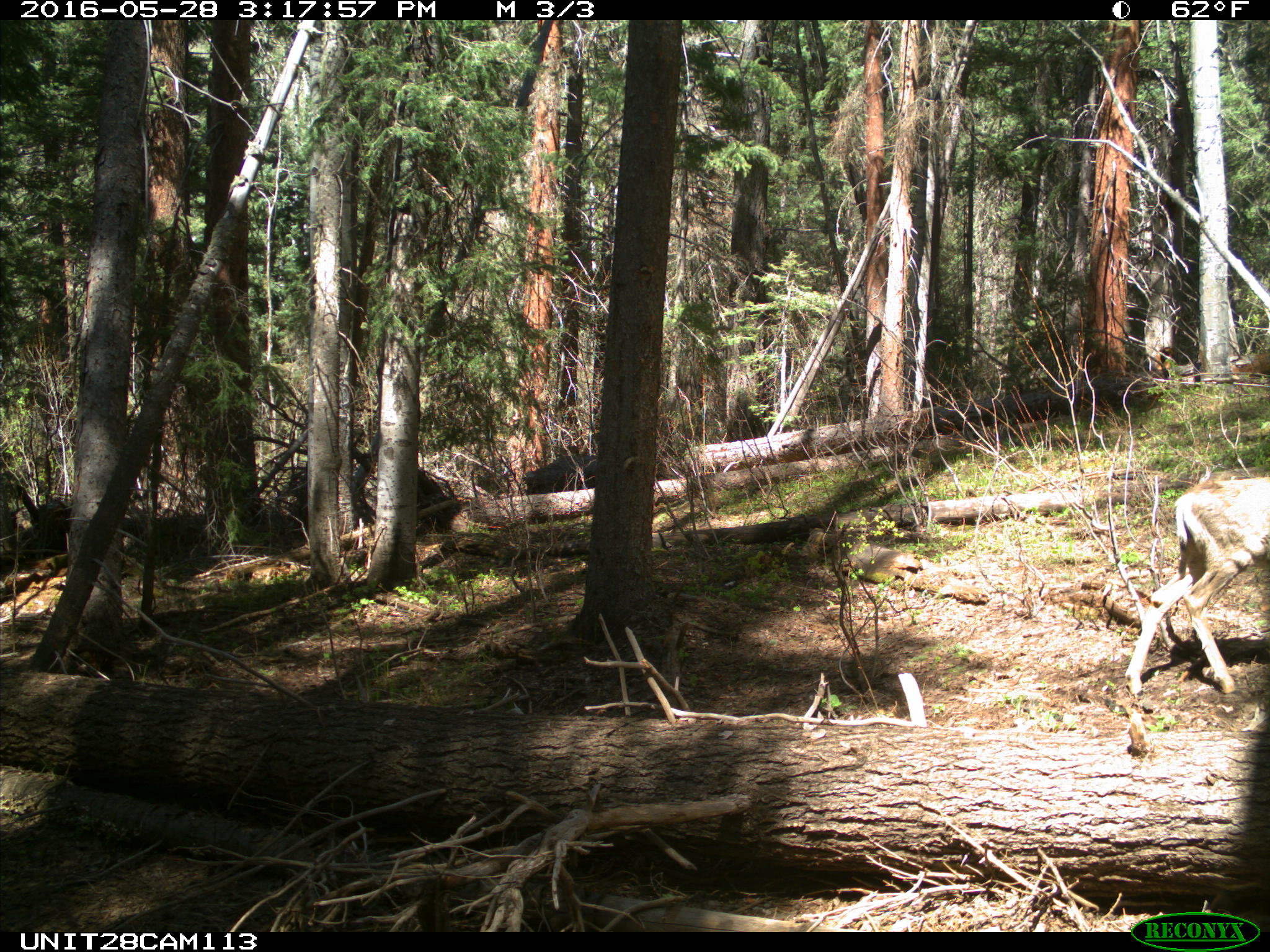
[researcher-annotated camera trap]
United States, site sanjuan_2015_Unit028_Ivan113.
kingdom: Animalia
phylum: Chordata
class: Mammalia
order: Artiodactyla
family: Cervidae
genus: Odocoileus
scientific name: Odocoileus hemionus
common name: mule deer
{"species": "Odocoileus hemionus (mule deer)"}